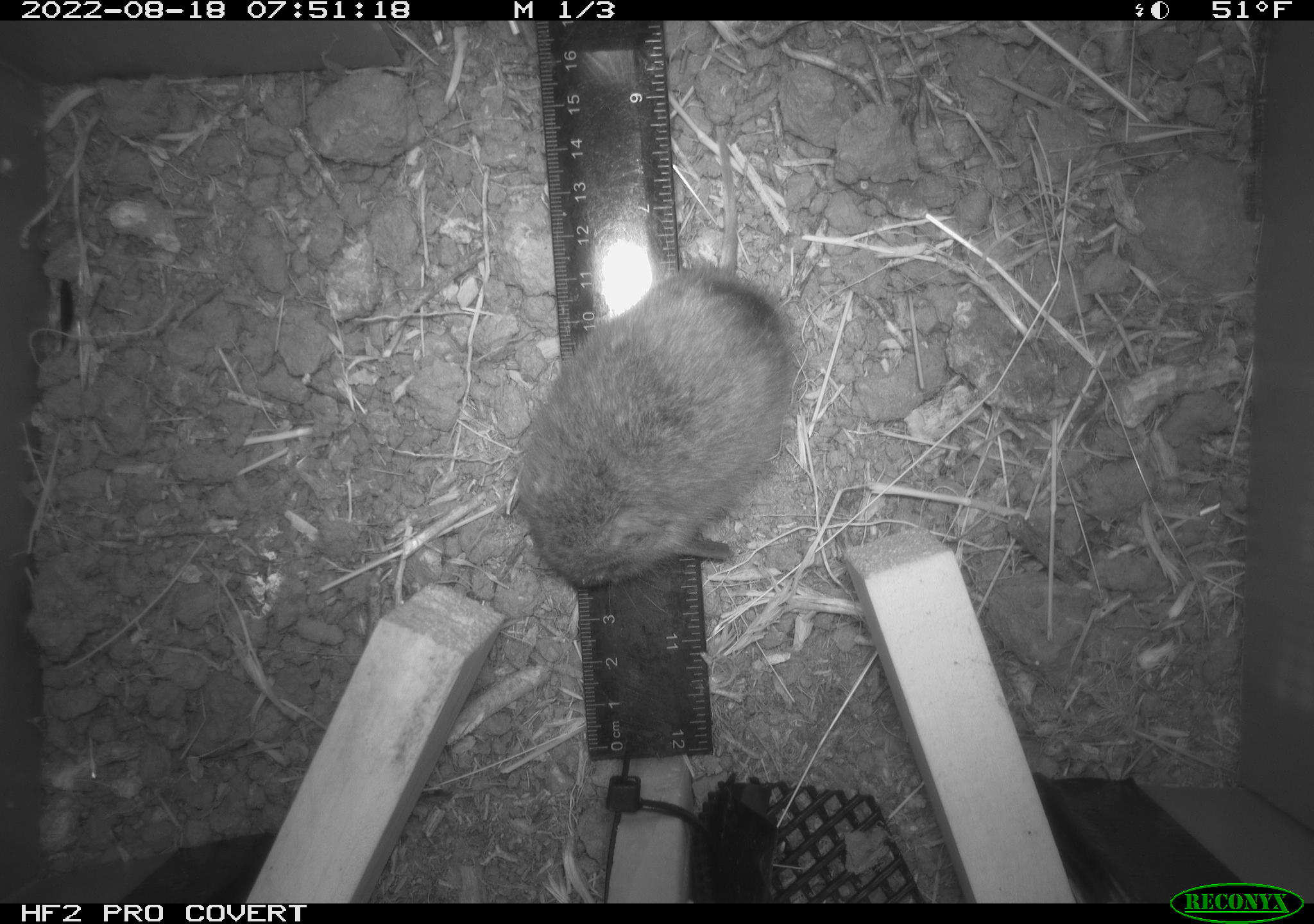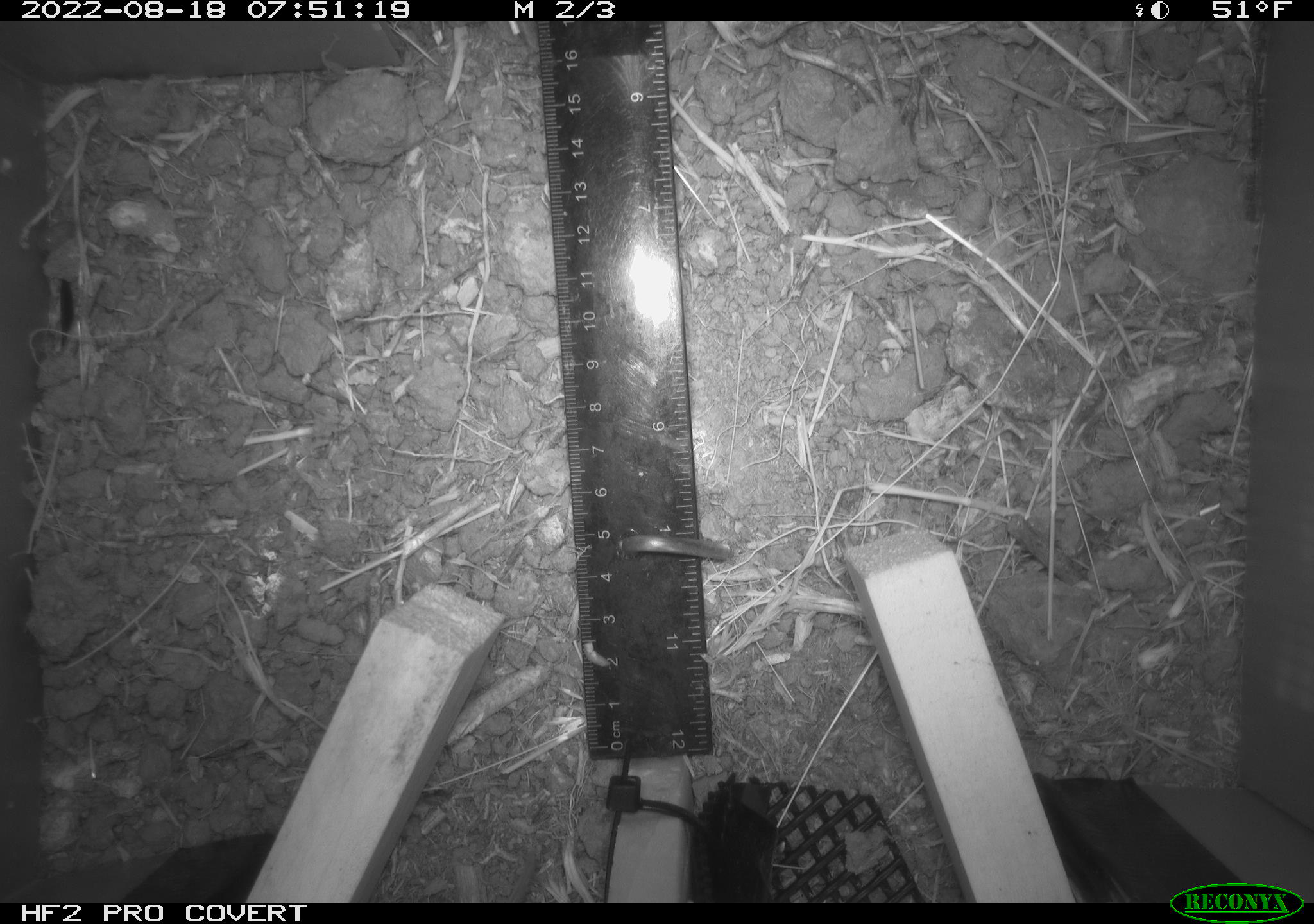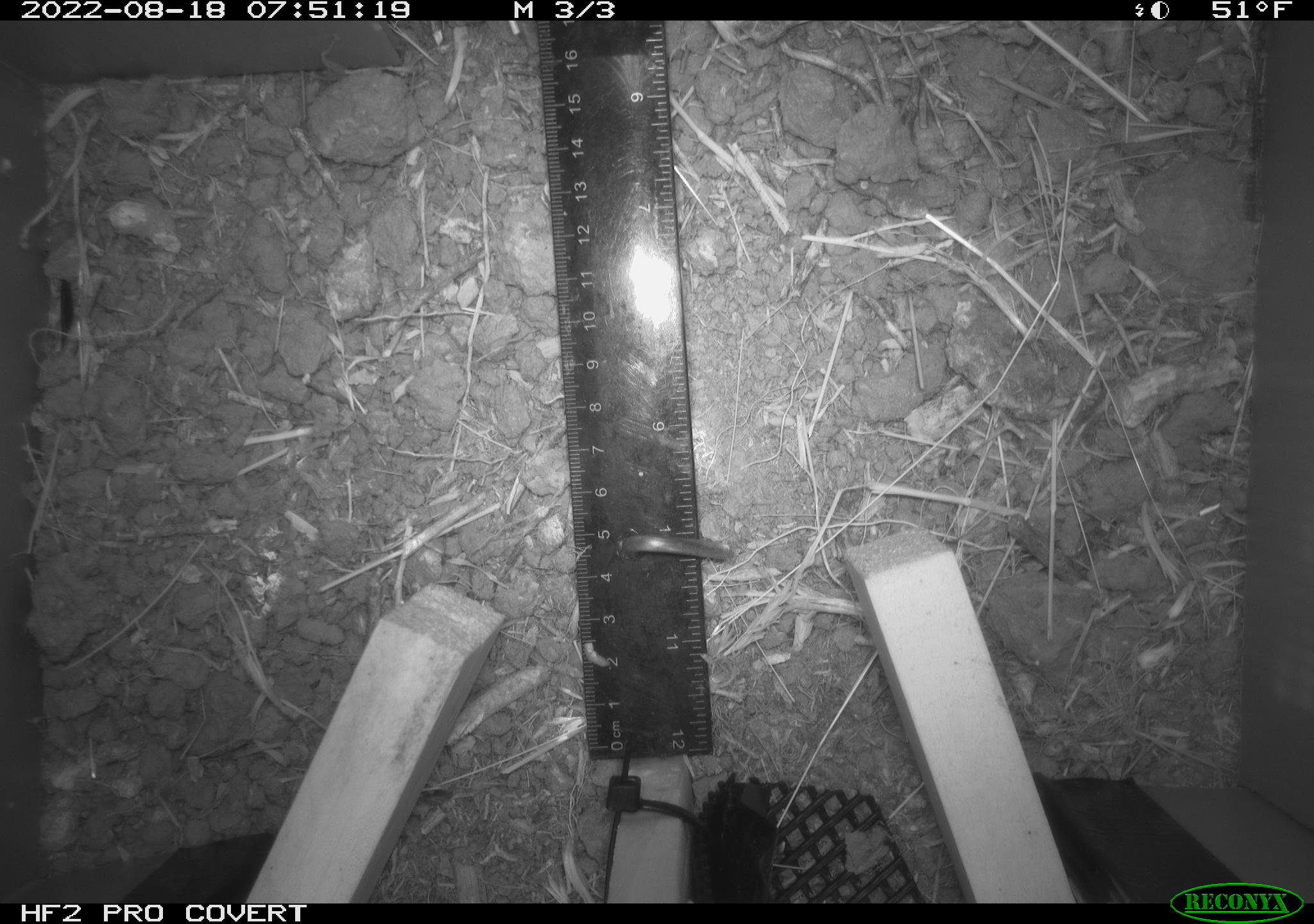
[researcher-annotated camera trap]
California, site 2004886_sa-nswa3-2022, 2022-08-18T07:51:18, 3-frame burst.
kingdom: Animalia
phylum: Chordata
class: Mammalia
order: Rodentia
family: Cricetidae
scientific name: Cricetidae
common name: hamsters, voles, lemmings, and allies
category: cricetidae family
Cricetidae family (hamsters, voles, lemmings, and allies) (Cricetidae).